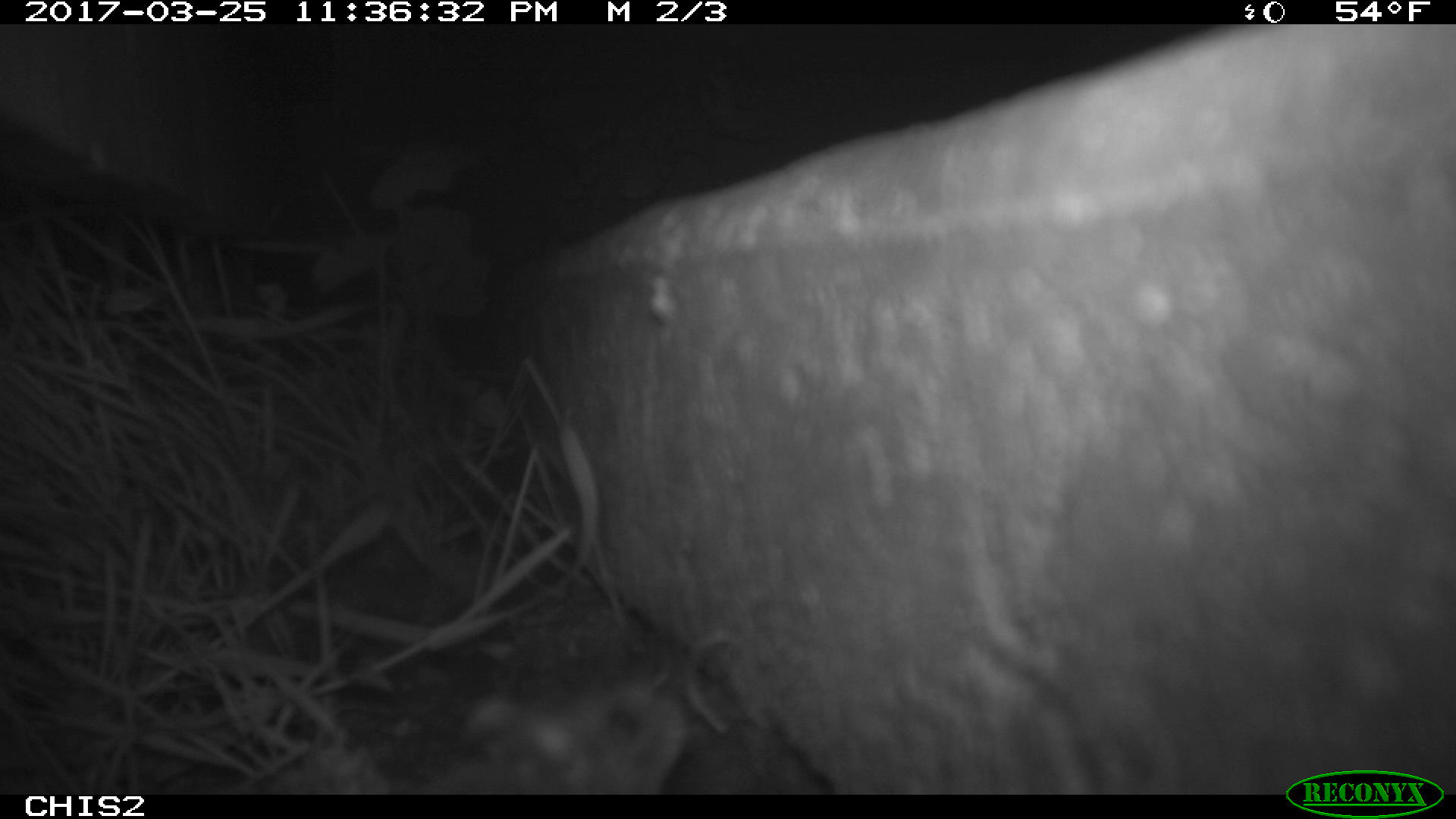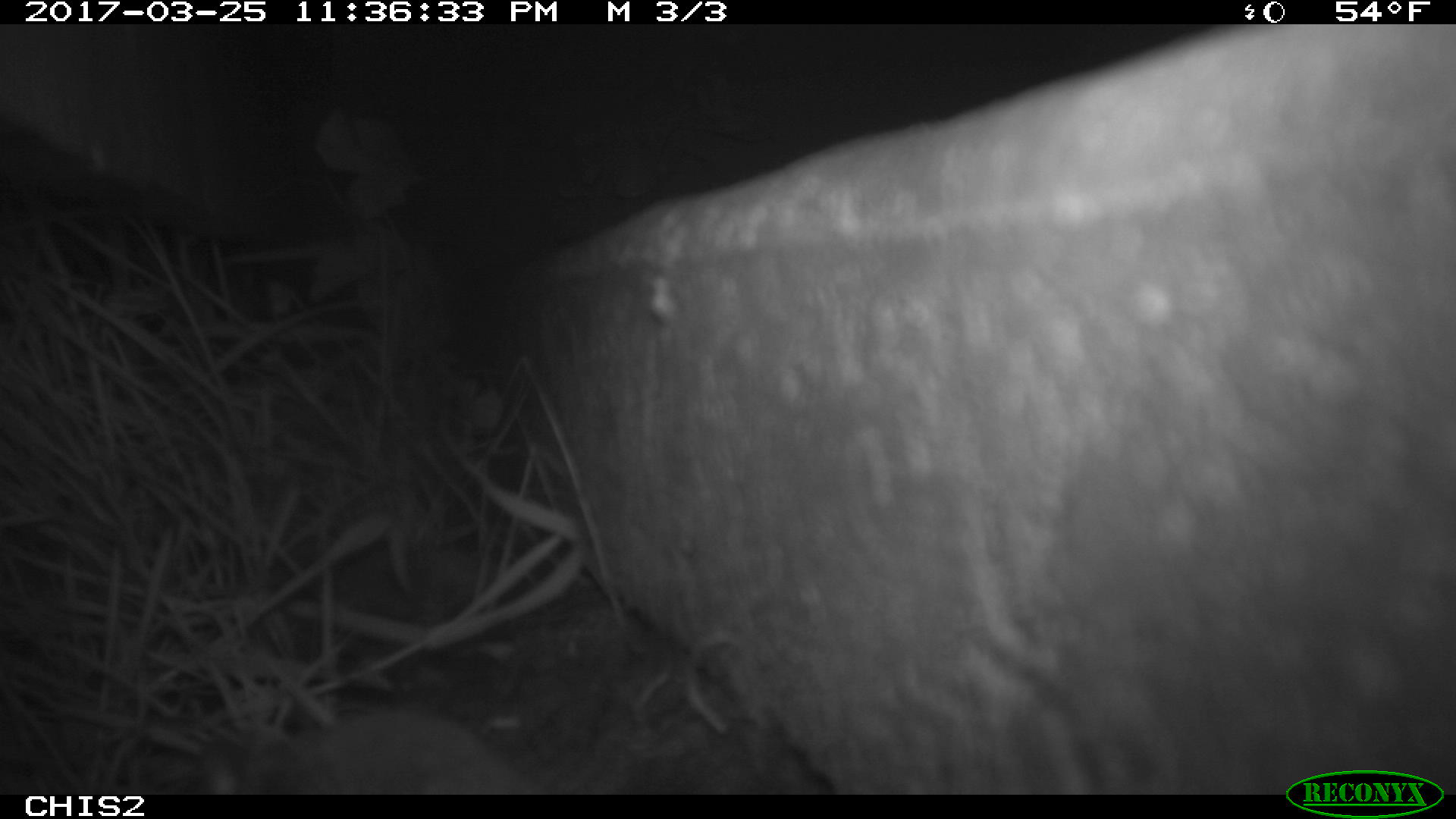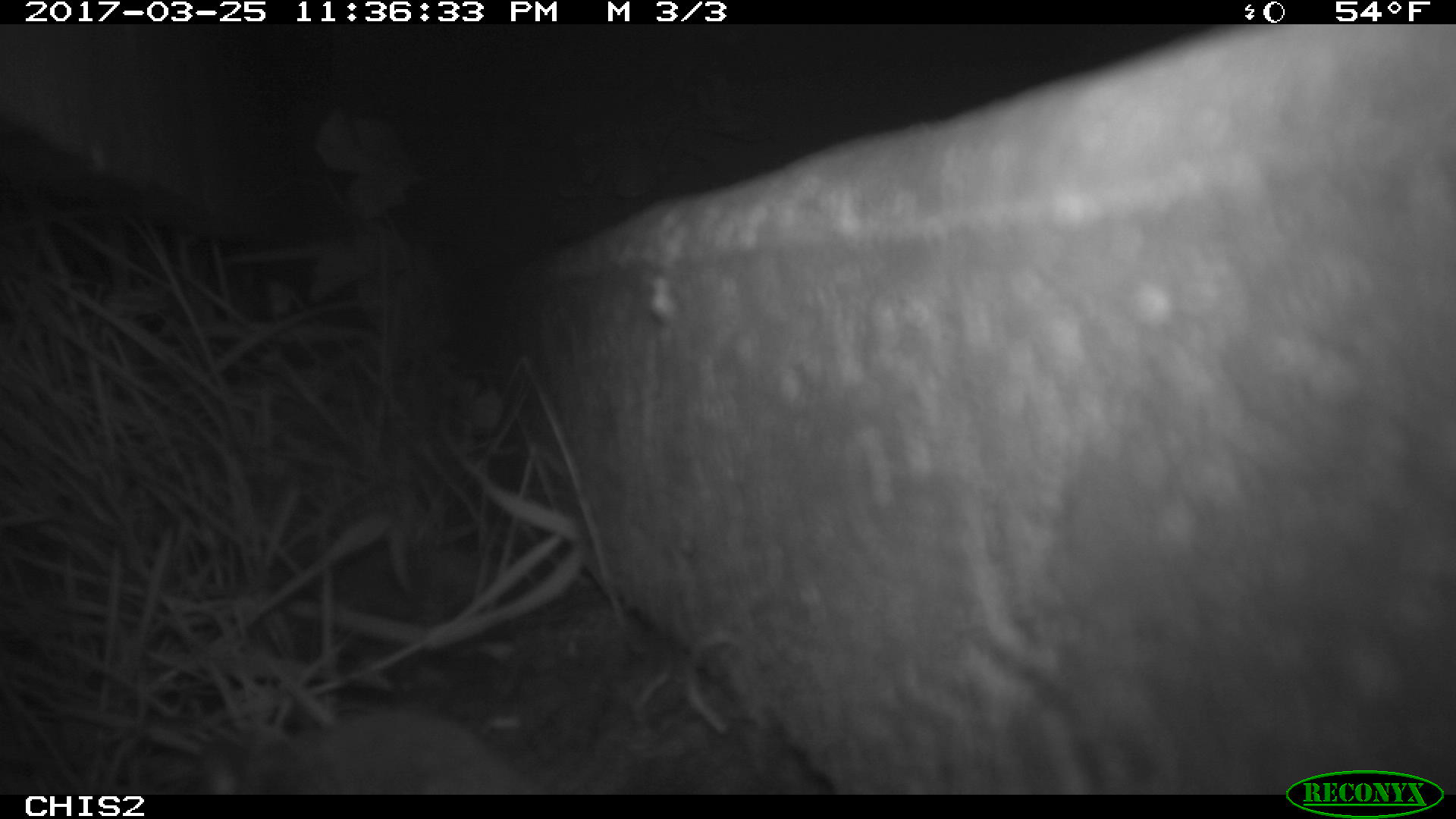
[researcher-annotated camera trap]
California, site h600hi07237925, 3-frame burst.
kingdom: Animalia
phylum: Chordata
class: Mammalia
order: Rodentia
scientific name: Rodentia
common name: rodent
Rodent (Rodentia).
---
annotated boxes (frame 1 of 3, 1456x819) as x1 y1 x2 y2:
rodent: 457 682 695 800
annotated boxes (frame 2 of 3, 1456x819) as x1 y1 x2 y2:
rodent: 201 714 550 795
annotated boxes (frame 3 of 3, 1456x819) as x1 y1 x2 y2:
rodent: 202 709 548 794